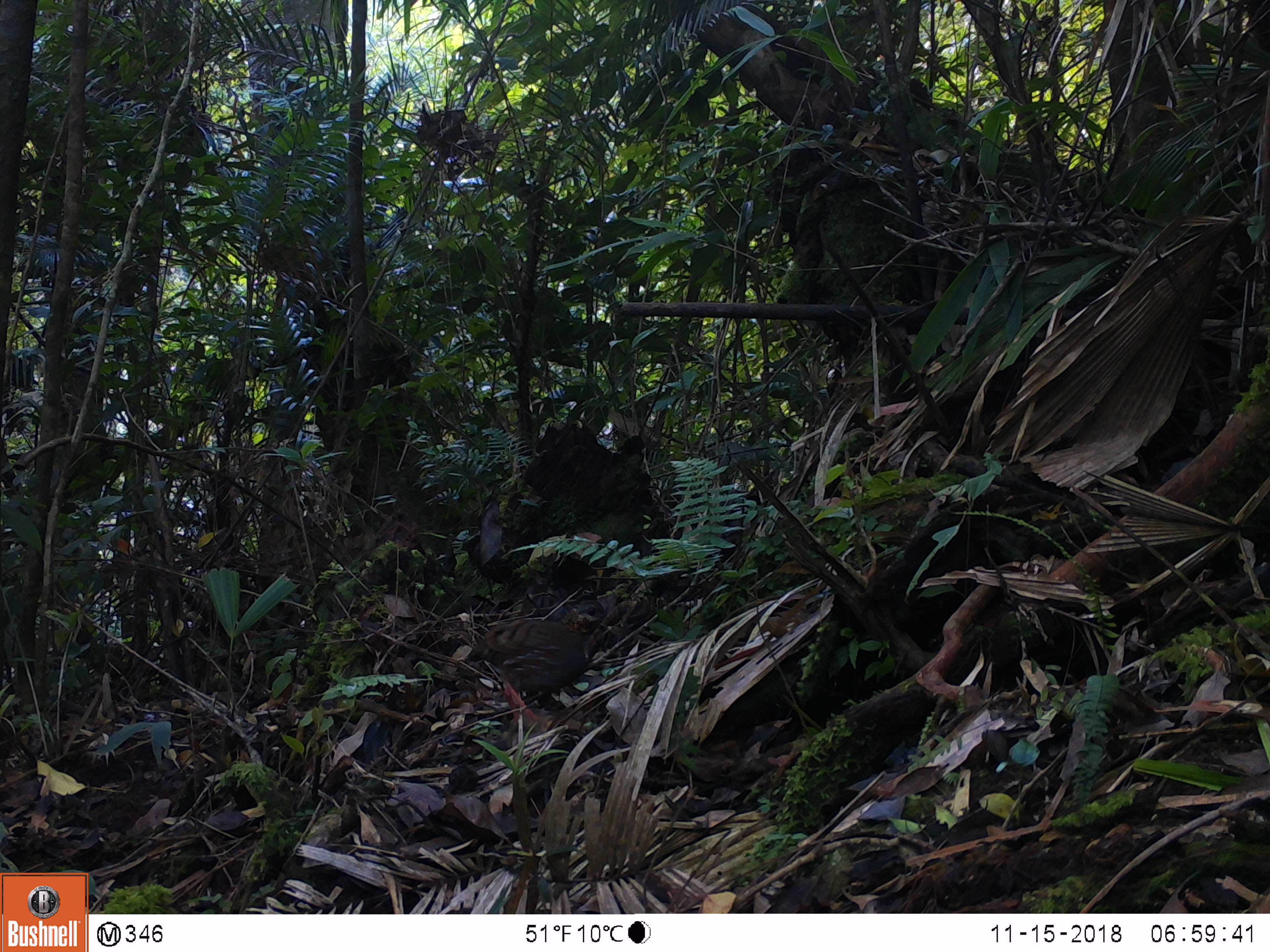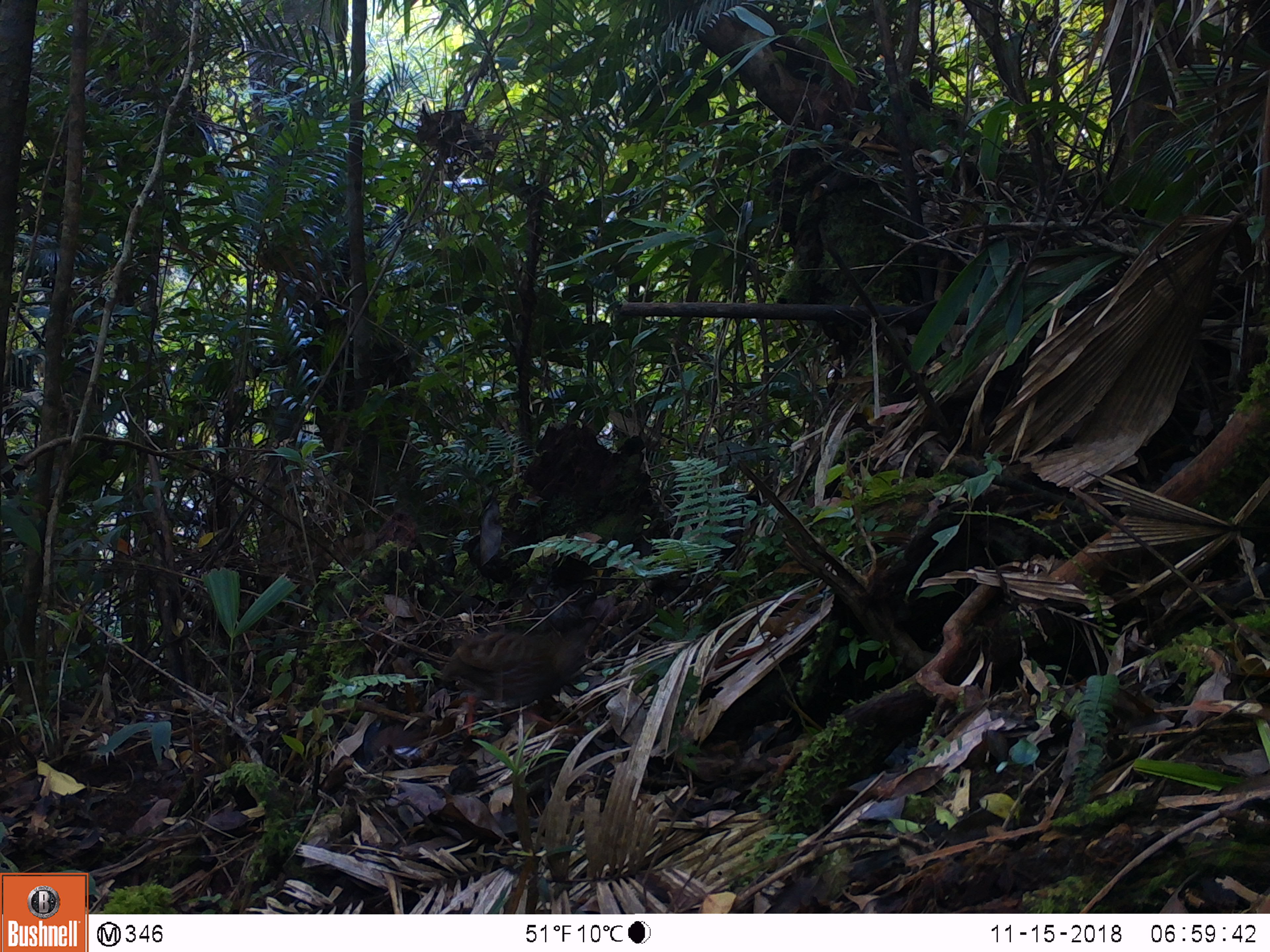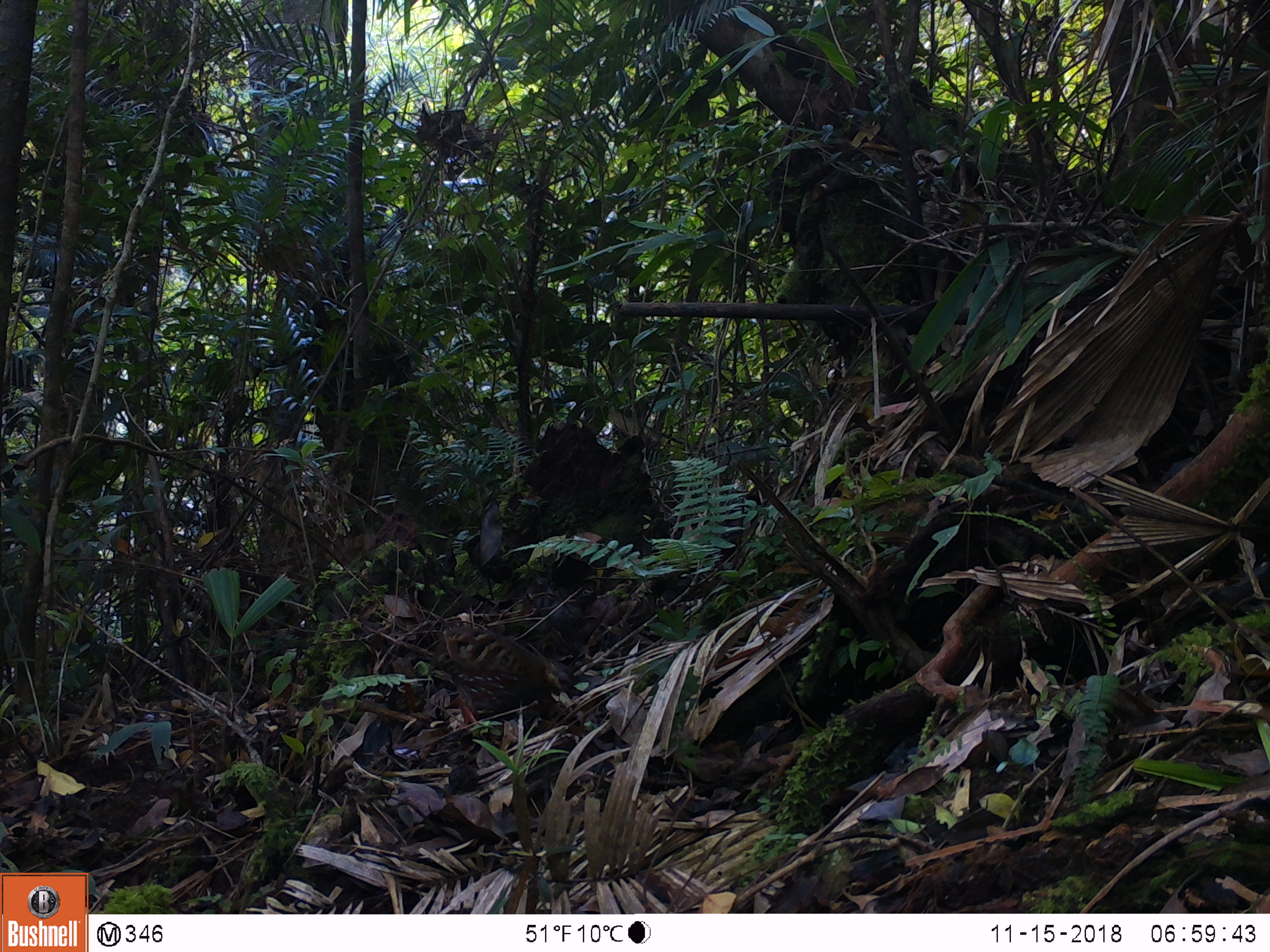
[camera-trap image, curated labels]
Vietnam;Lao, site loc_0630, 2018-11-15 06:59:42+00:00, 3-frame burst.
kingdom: Animalia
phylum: Chordata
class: Aves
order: Galliformes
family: Phasianidae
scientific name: Phasianidae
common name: partridge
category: unidentified partridge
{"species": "unidentified partridge (partridge) (Phasianidae)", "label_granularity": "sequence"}